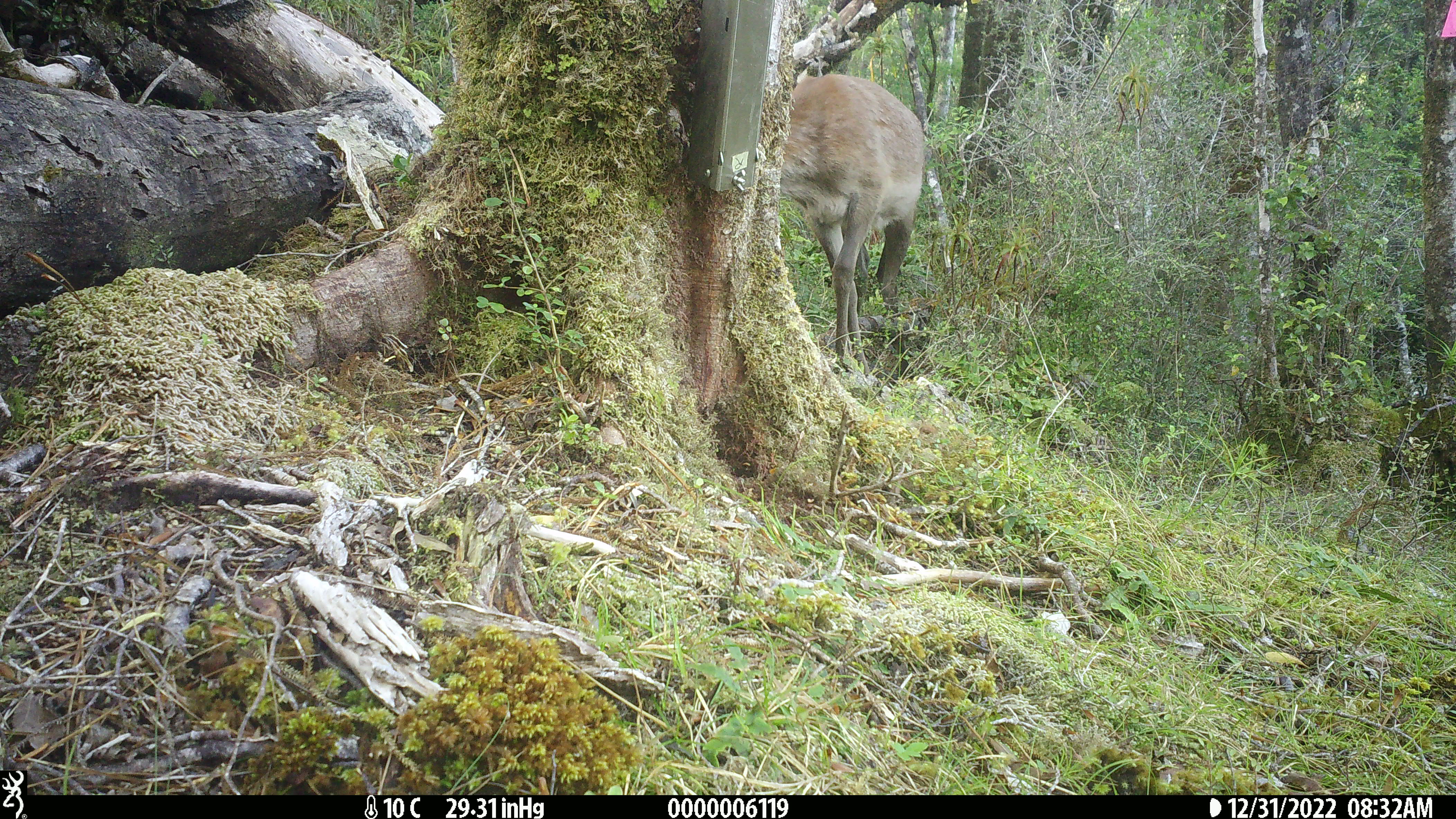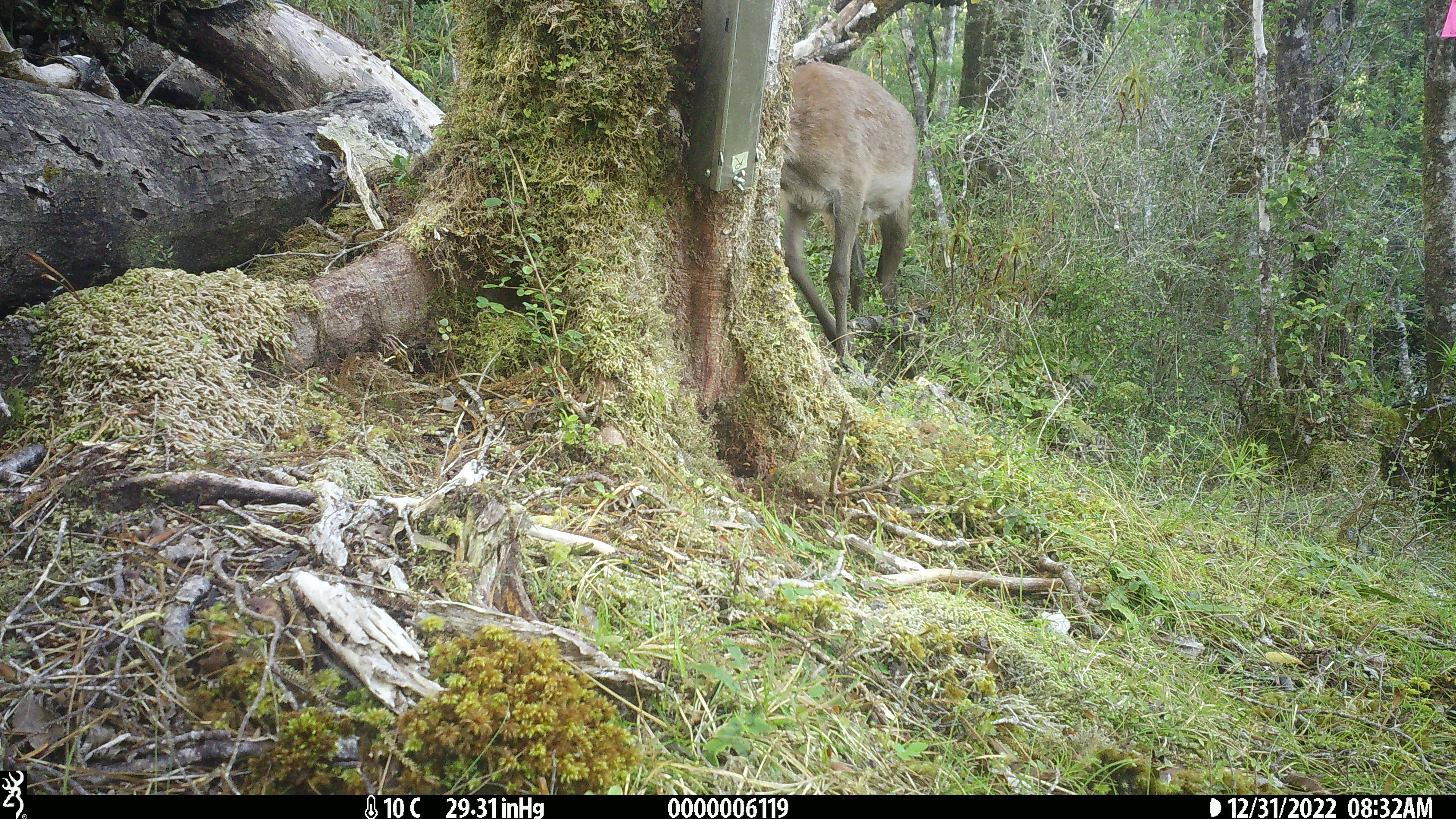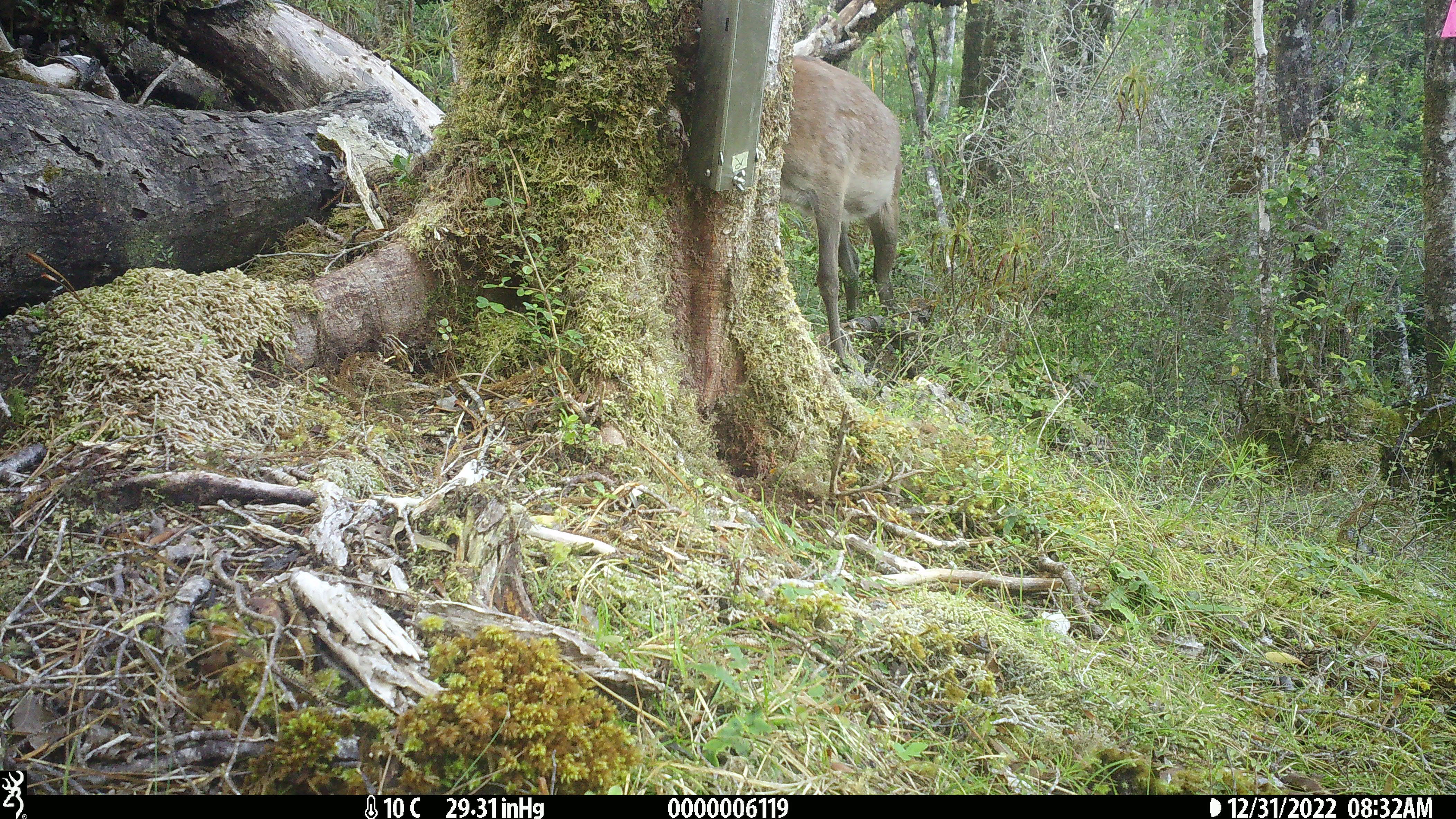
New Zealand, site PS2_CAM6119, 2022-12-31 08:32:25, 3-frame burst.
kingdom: Animalia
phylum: Chordata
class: Mammalia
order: Artiodactyla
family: Cervidae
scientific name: Cervidae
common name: deer